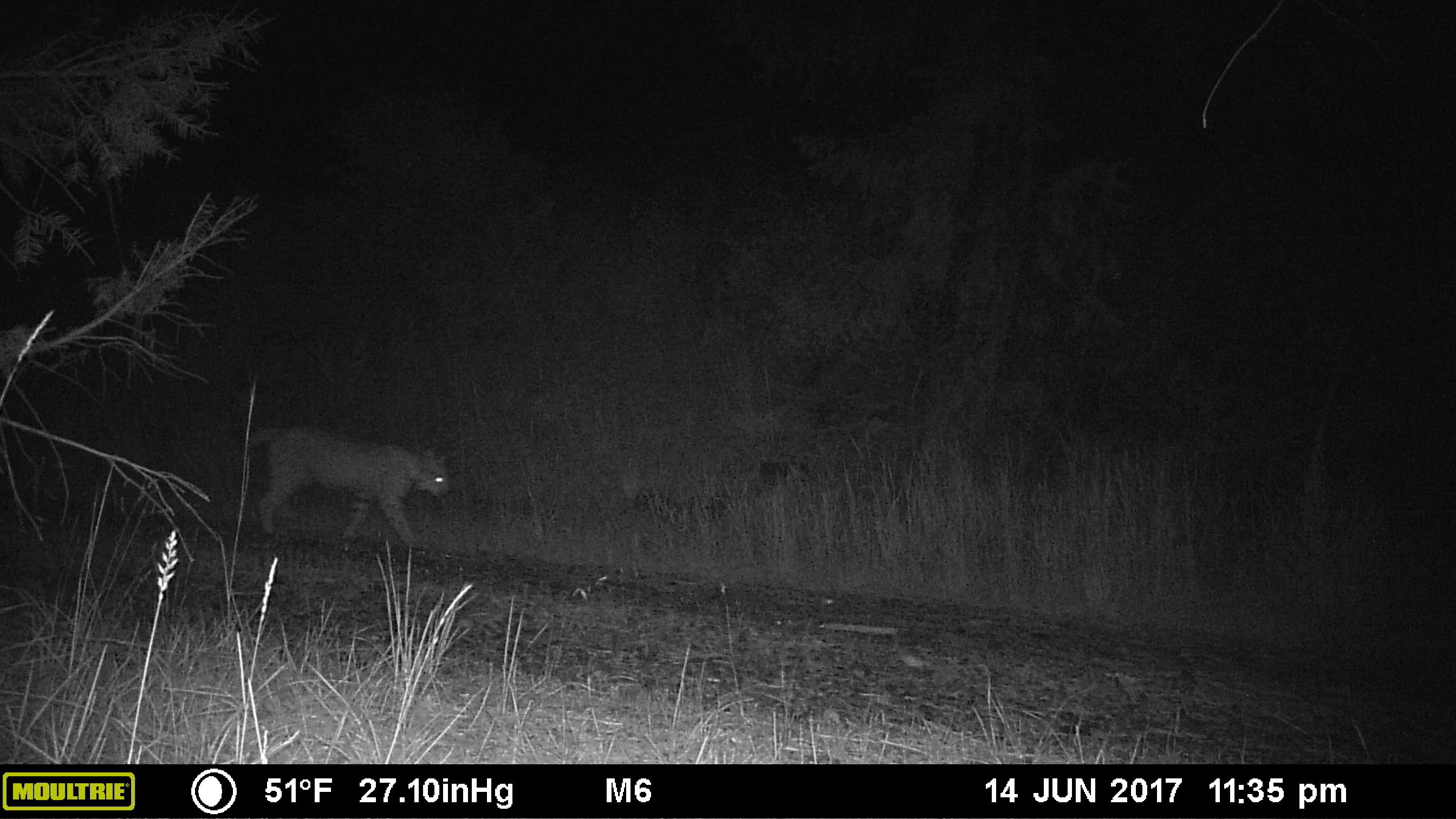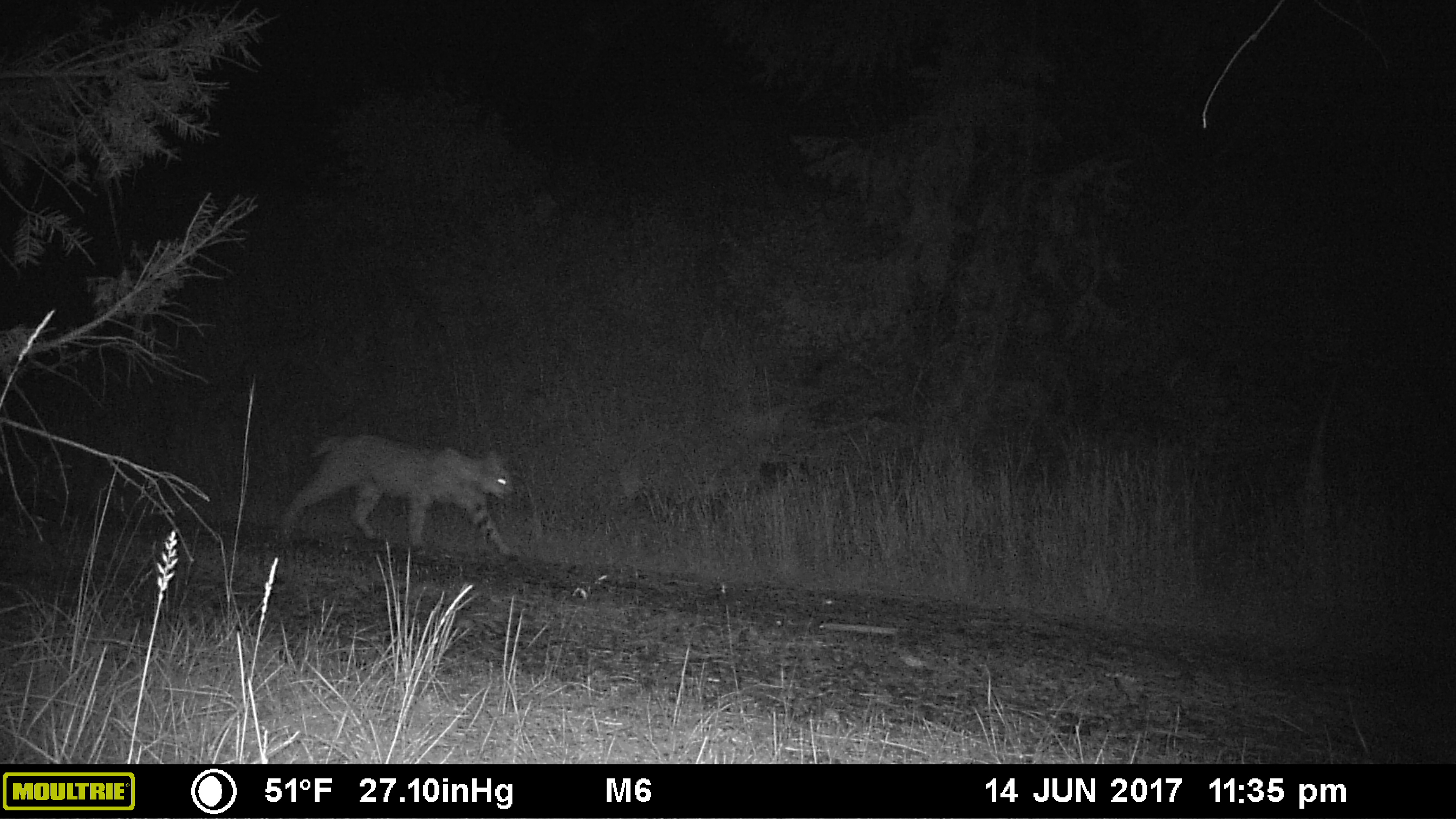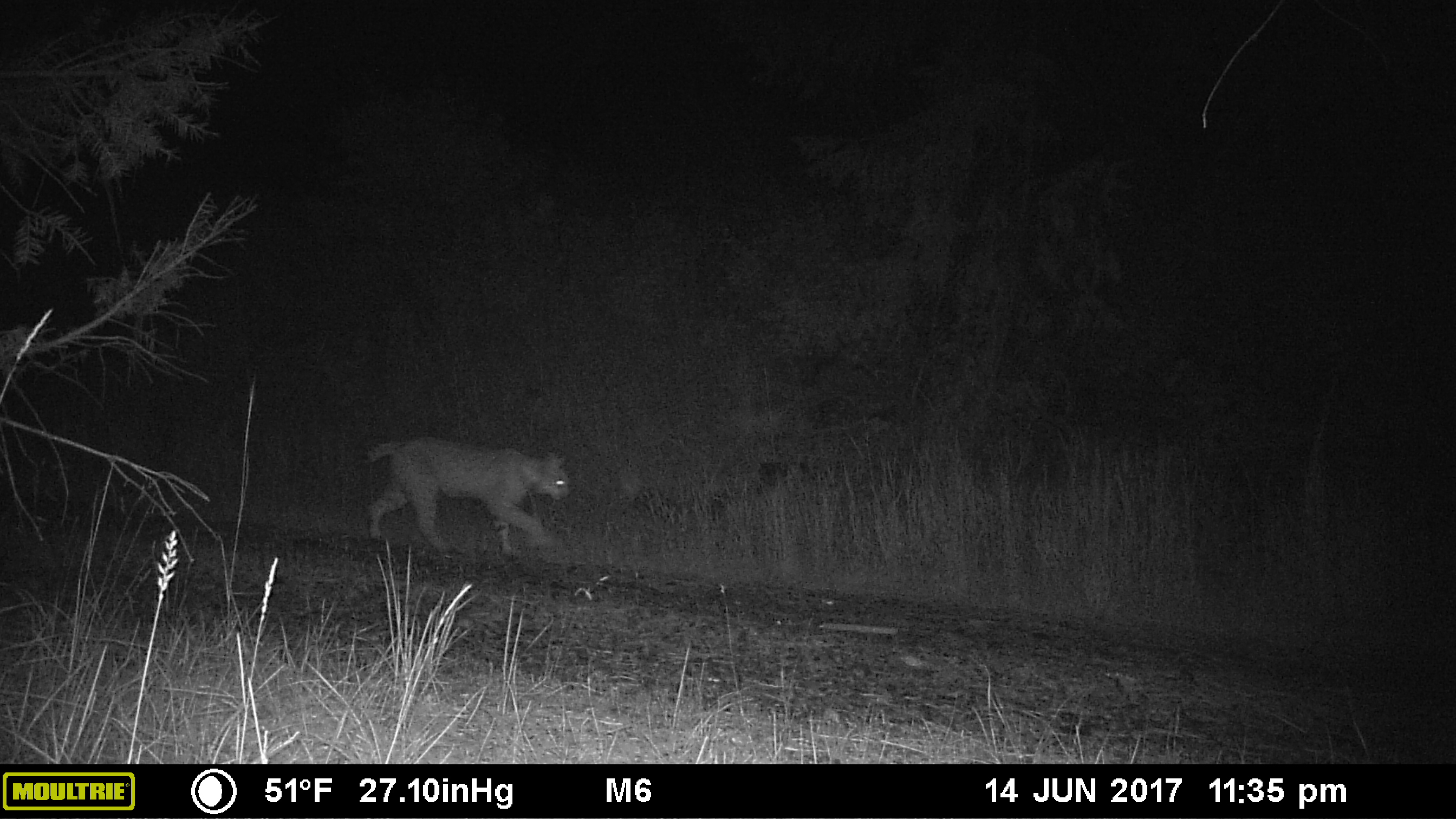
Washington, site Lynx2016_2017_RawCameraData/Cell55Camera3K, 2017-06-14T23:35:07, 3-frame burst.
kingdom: Animalia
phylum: Chordata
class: Mammalia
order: Carnivora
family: Felidae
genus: Lynx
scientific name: Lynx rufus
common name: bobcat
Lynx rufus (bobcat). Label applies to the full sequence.